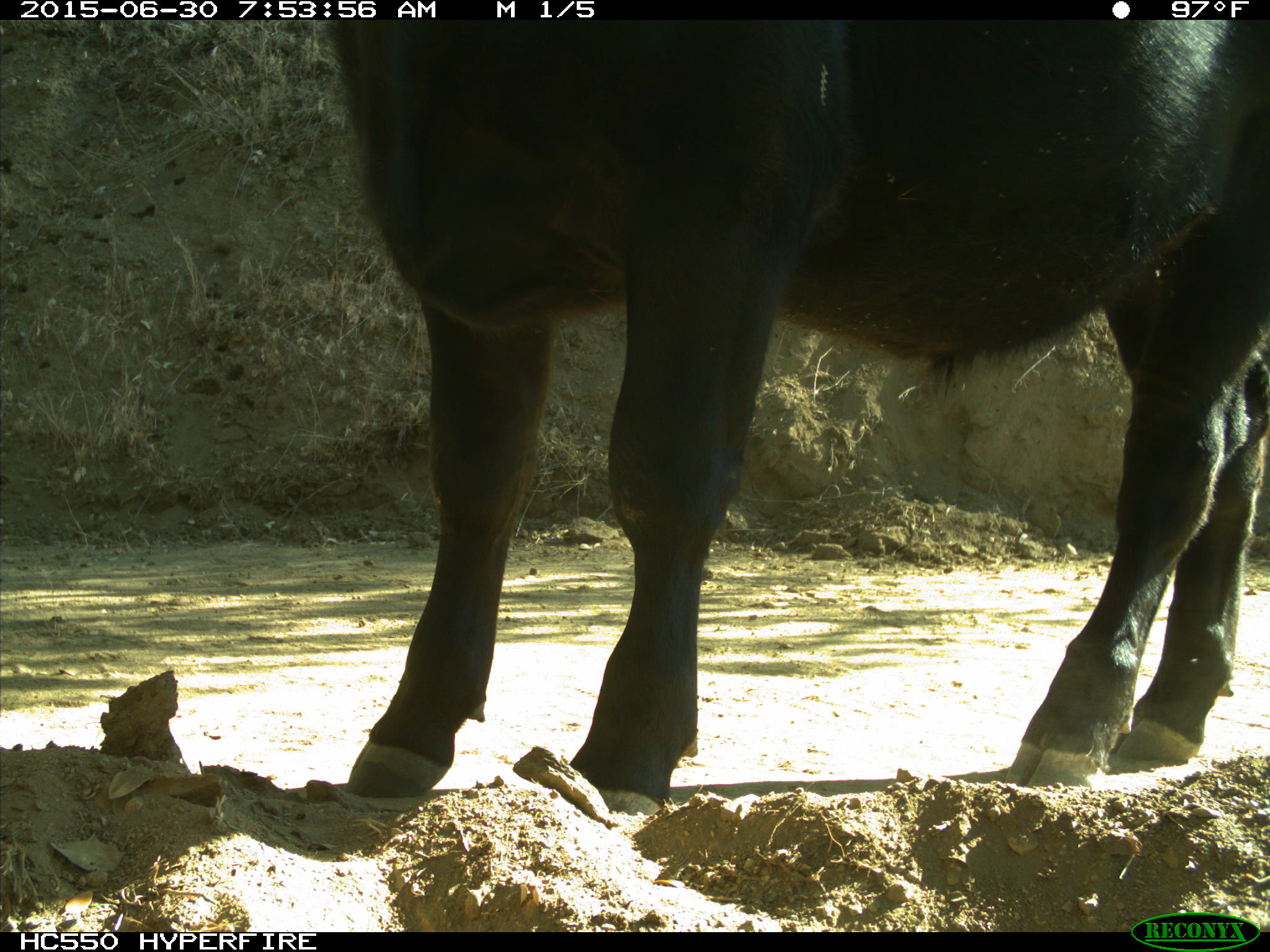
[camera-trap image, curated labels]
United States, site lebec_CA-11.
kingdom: Animalia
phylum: Chordata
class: Mammalia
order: Artiodactyla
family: Bovidae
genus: Bos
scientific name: Bos taurus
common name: domestic cow